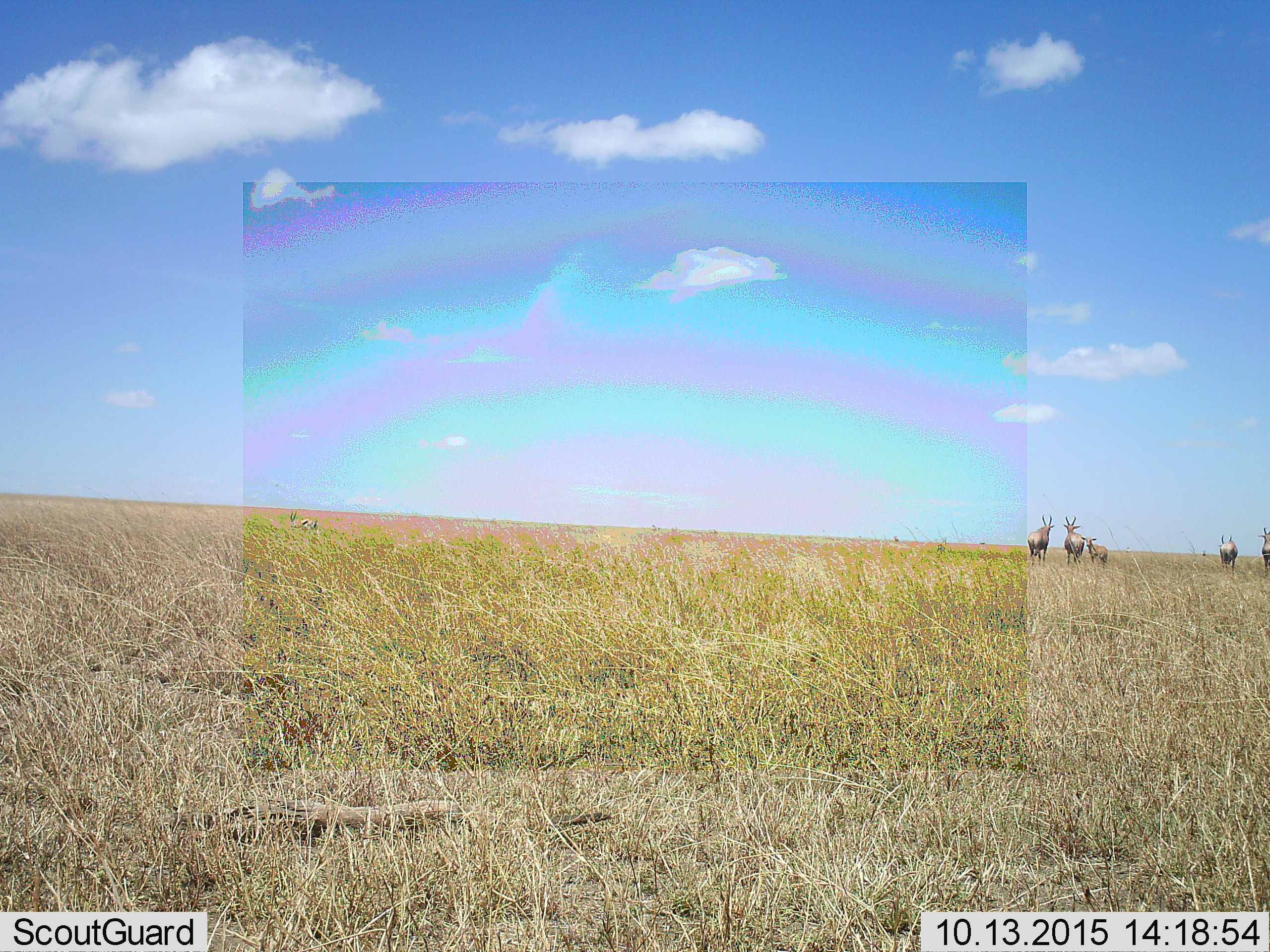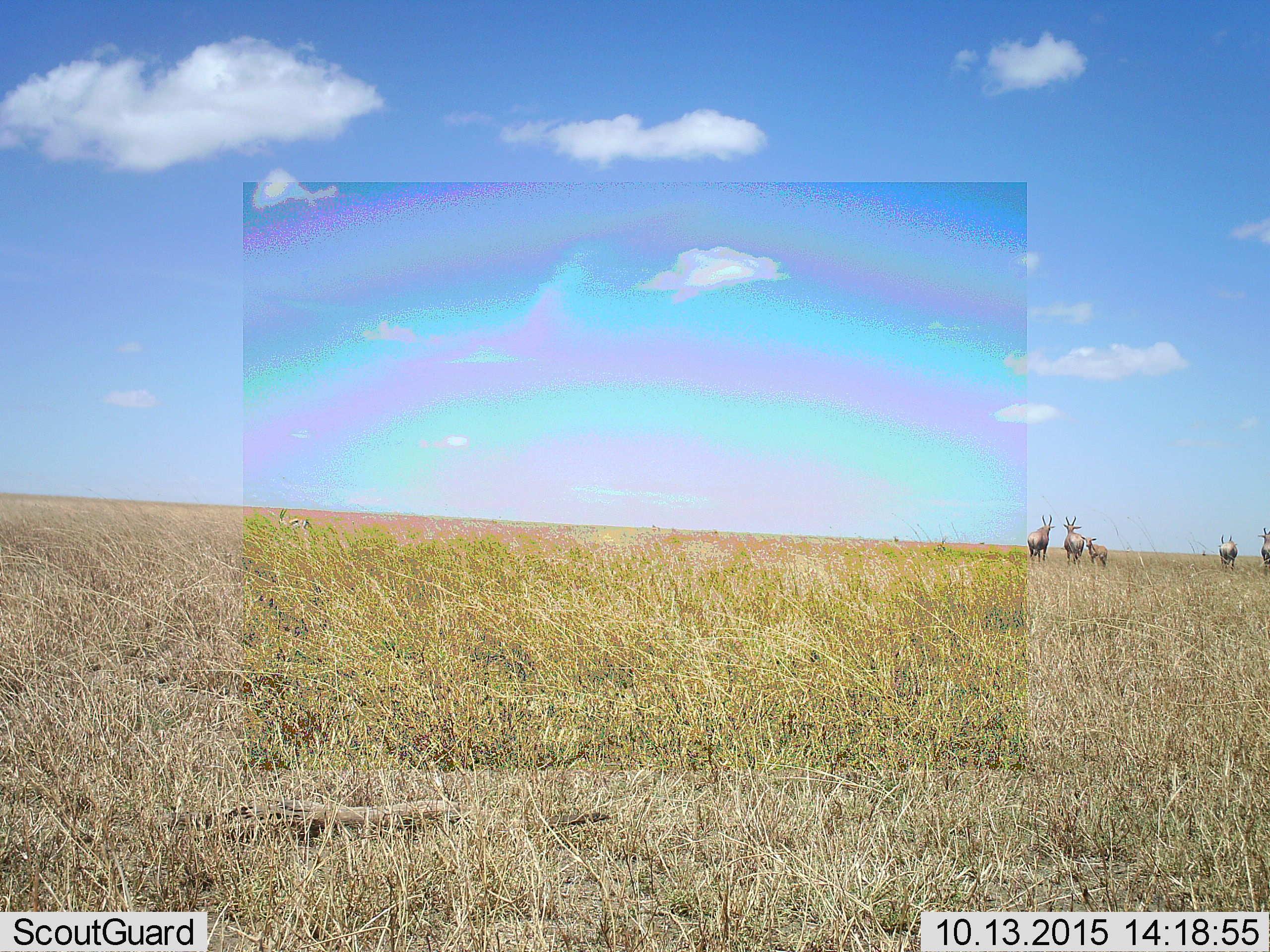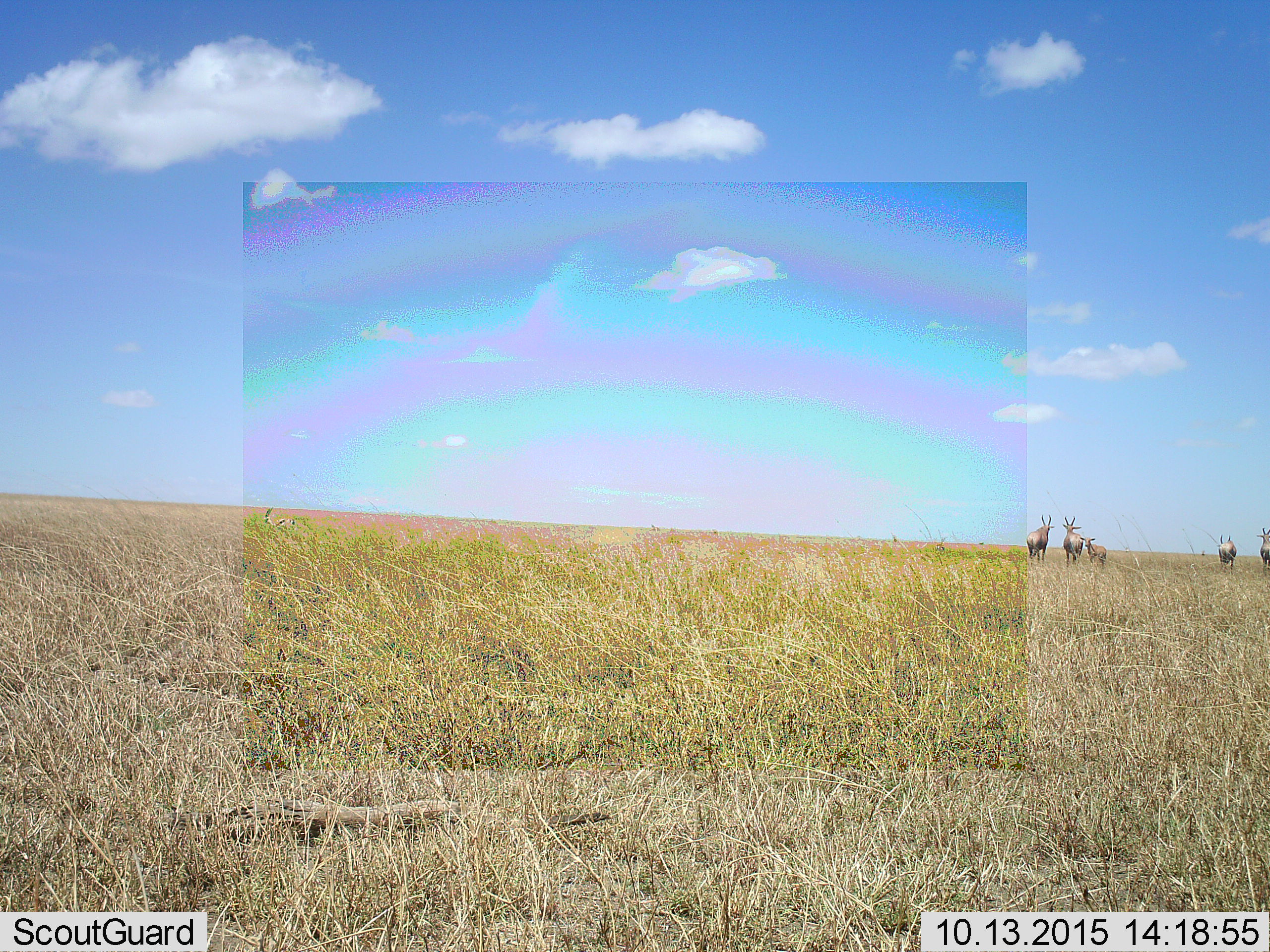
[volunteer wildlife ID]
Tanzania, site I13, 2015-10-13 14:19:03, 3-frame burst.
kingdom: Animalia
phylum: Chordata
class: Mammalia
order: Artiodactyla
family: Bovidae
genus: Eudorcas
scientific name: Eudorcas thomsonii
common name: thomson's gazelle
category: gazellethomsons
Gazellethomsons (thomson's gazelle) (Eudorcas thomsonii), count 2. Behavior (volunteer vote fractions): standing 67%, resting 0%, moving 67%, interacting 0%. Young present (vote fraction): 0%. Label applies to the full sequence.